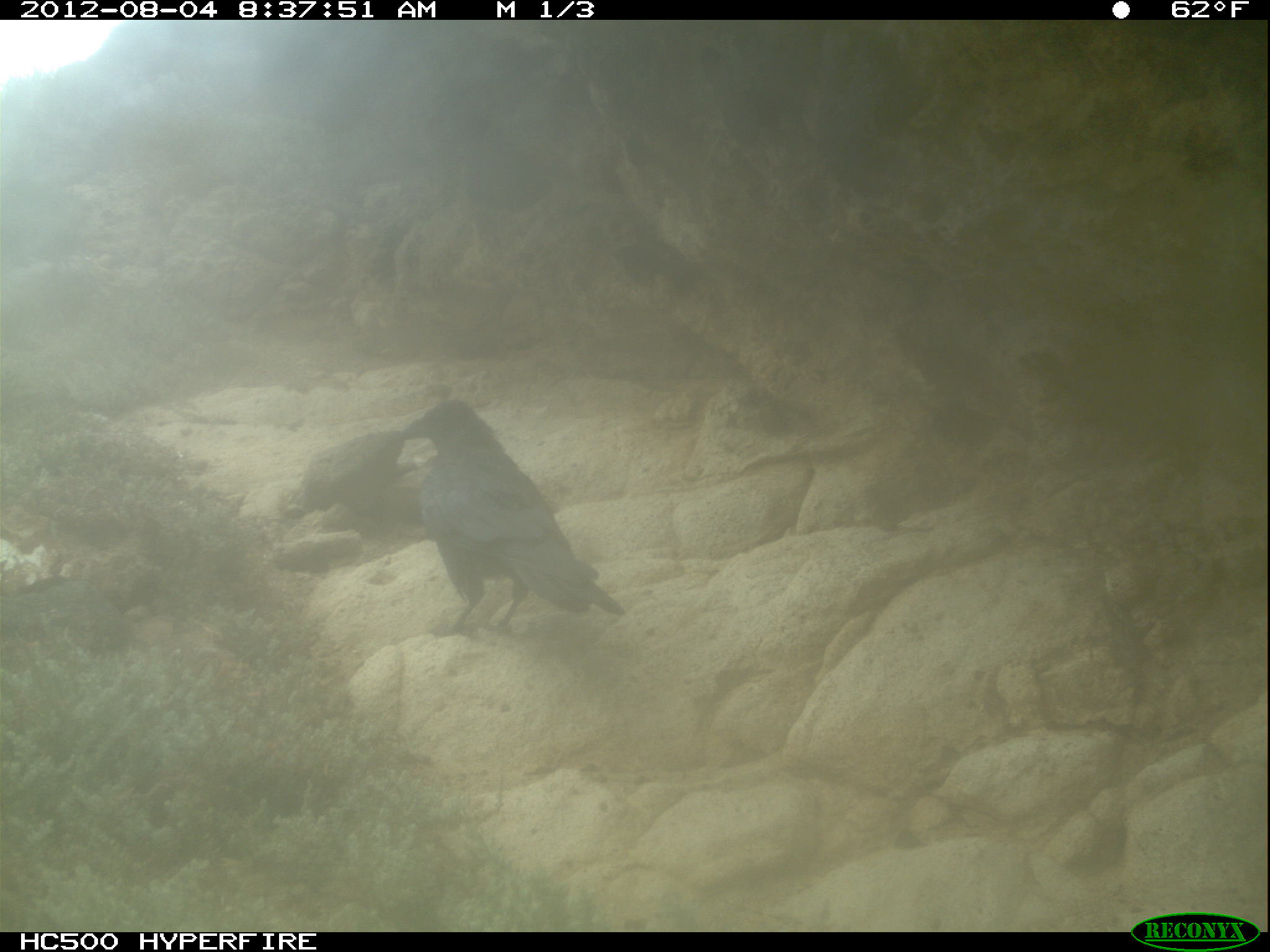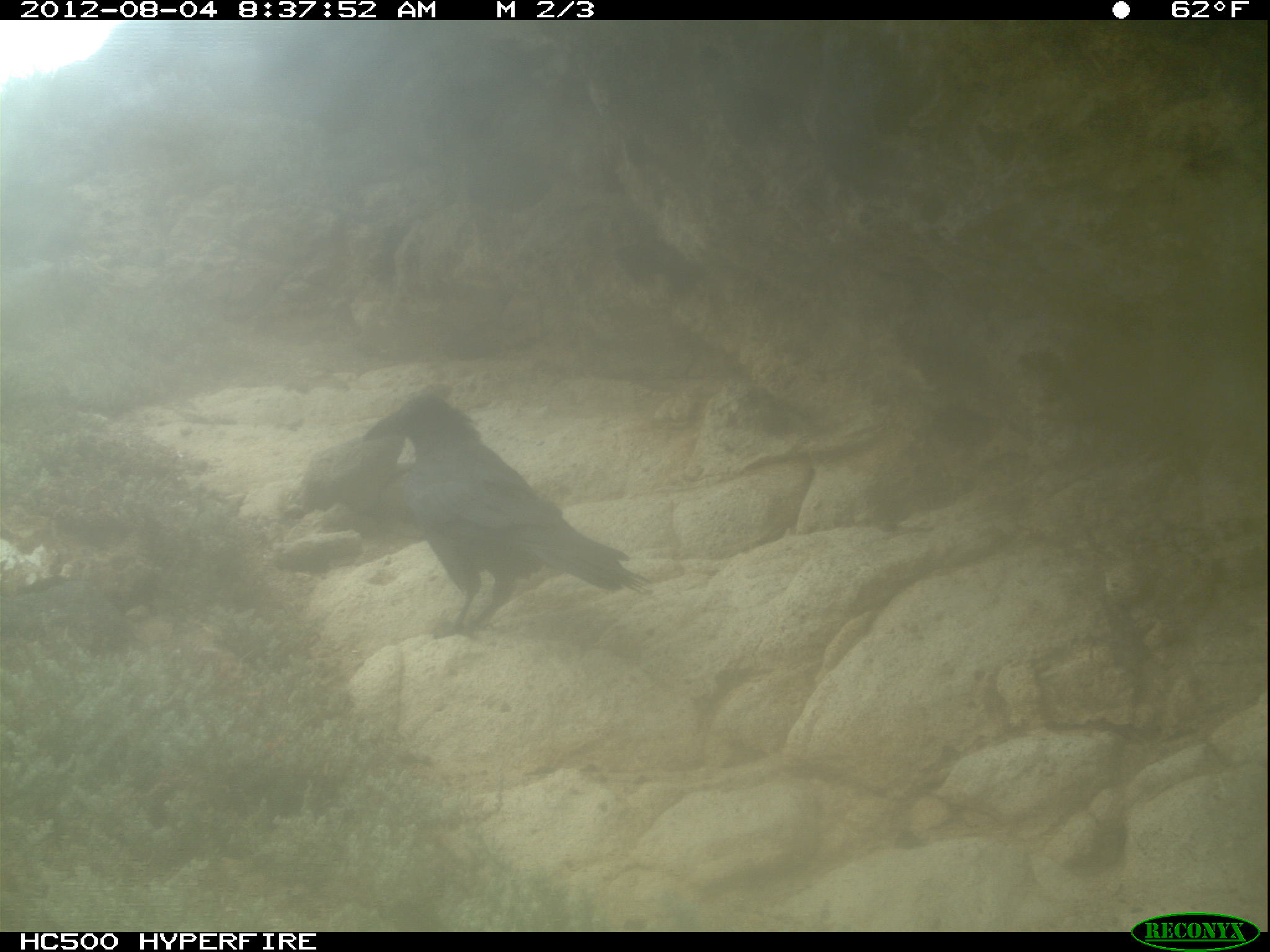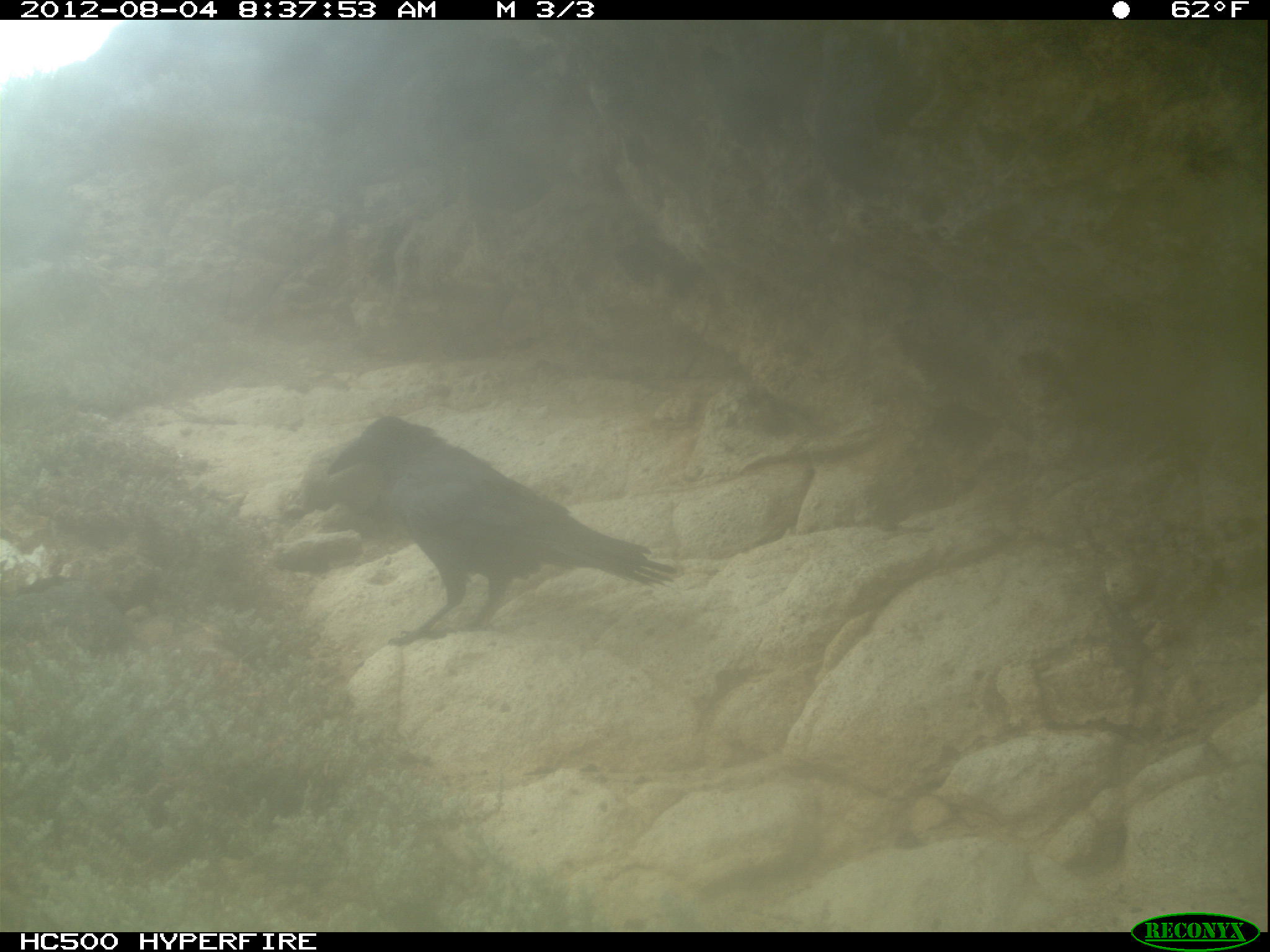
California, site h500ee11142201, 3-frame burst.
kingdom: Animalia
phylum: Chordata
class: Aves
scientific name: Aves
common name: bird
Bird (Aves).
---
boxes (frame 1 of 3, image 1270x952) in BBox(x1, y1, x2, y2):
bird: BBox(396, 397, 623, 645)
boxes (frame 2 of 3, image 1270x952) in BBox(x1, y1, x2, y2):
bird: BBox(360, 379, 657, 641)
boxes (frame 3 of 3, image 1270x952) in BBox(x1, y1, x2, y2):
bird: BBox(326, 415, 677, 646)